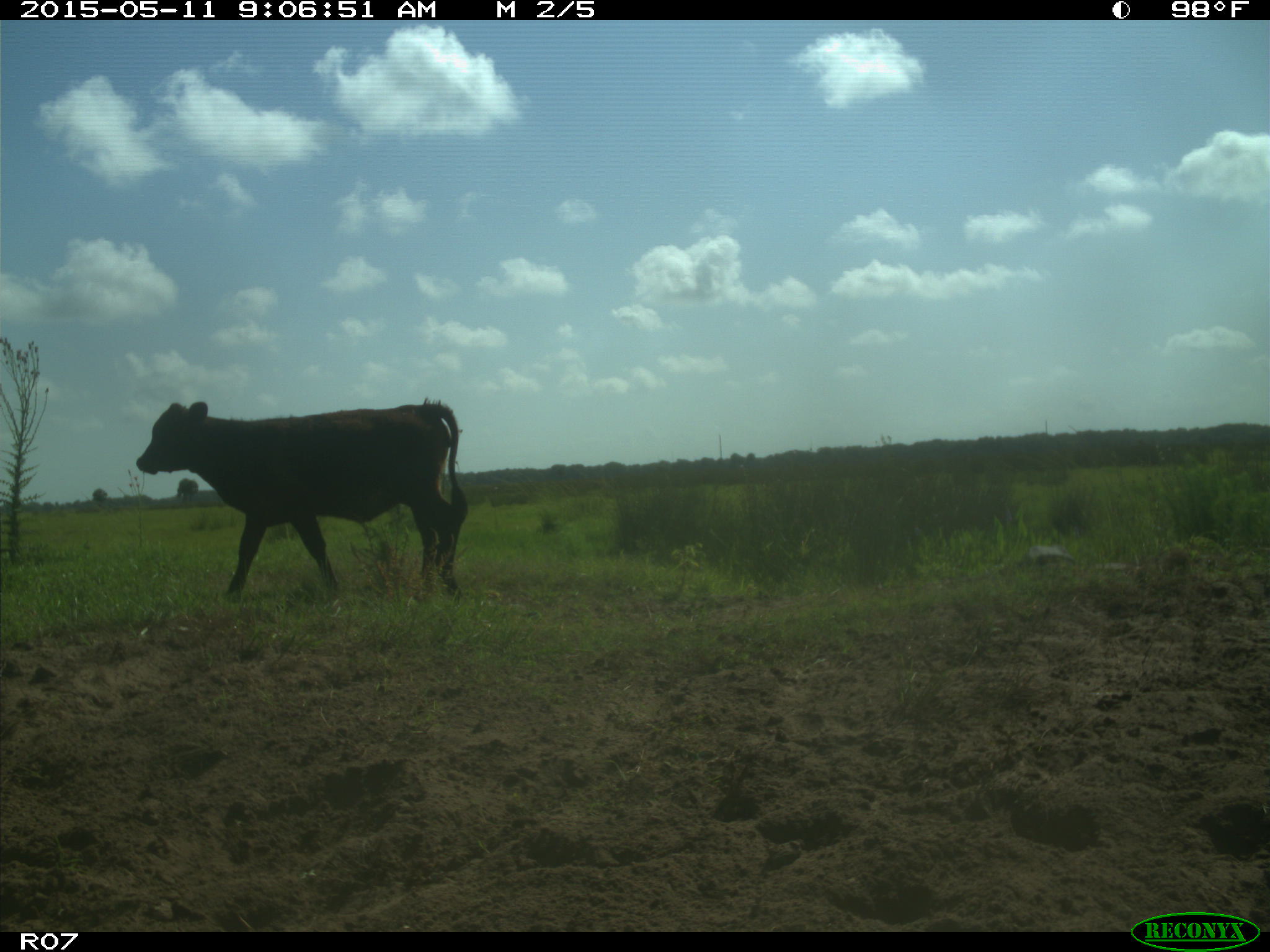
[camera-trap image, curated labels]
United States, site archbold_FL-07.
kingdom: Animalia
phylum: Chordata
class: Mammalia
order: Artiodactyla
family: Bovidae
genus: Bos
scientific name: Bos taurus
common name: domestic cow